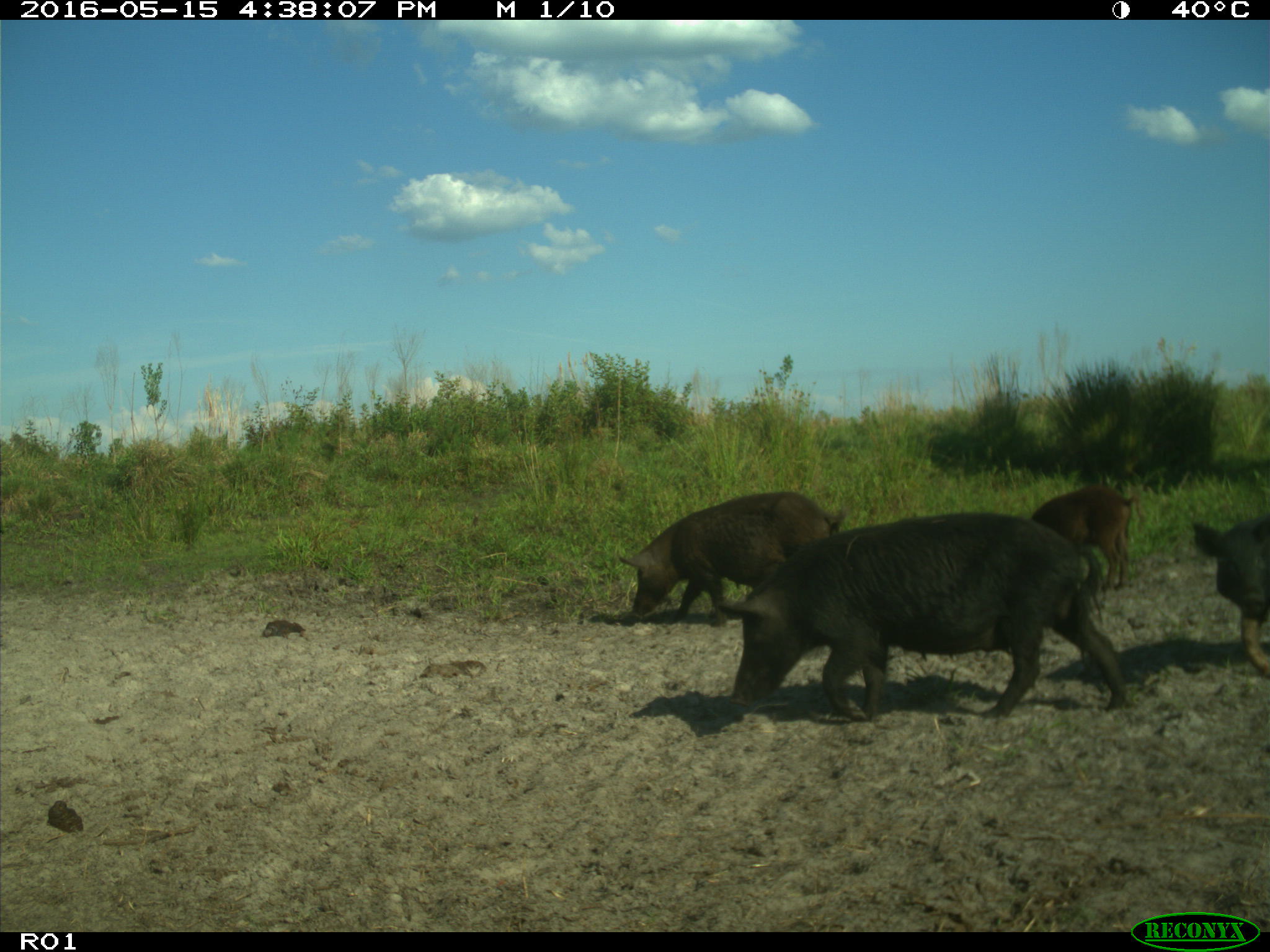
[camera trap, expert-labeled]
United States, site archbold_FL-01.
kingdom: Animalia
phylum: Chordata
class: Mammalia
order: Artiodactyla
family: Suidae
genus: Sus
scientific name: Sus scrofa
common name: wild boar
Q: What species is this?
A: Sus scrofa (wild boar).